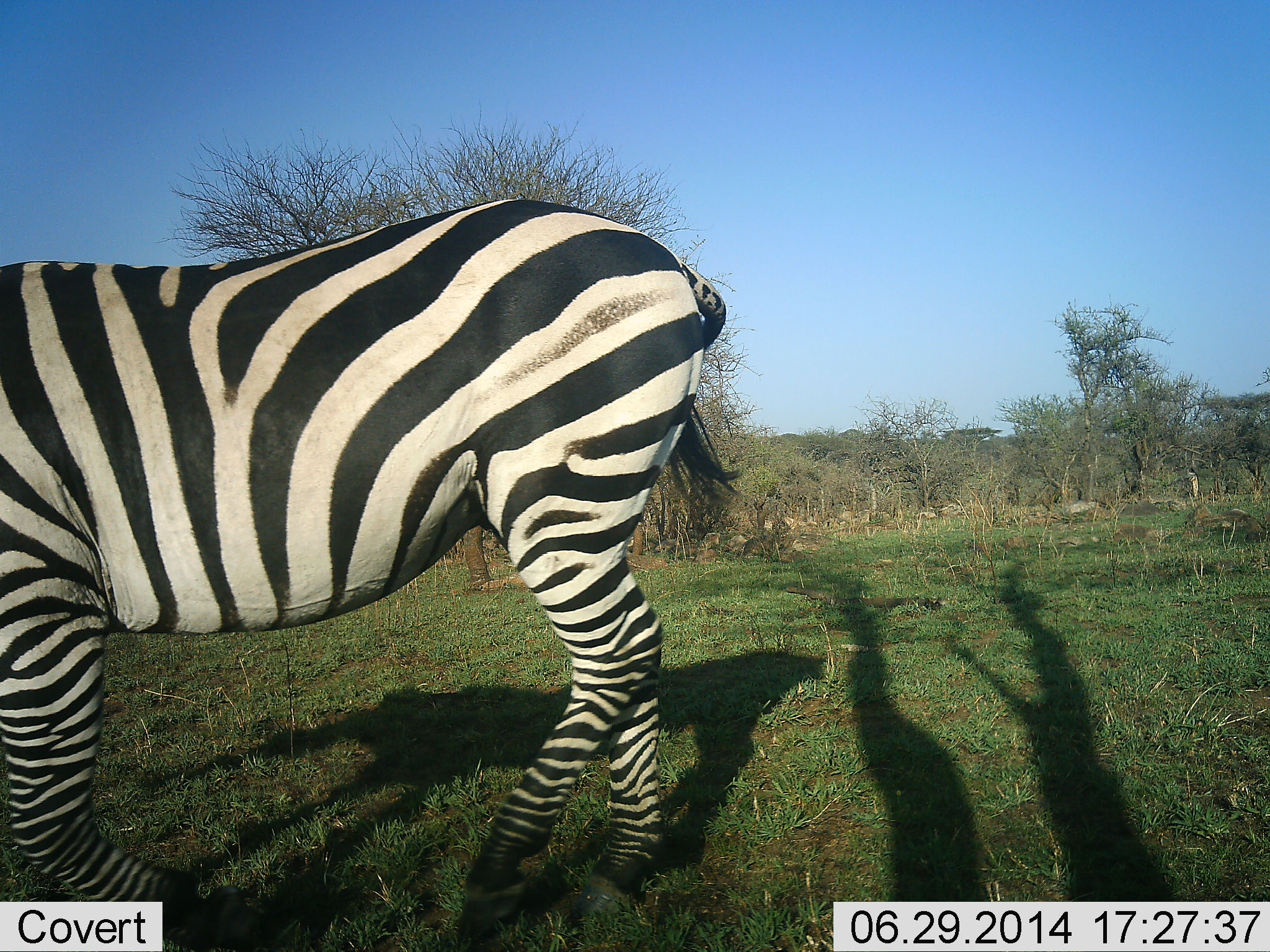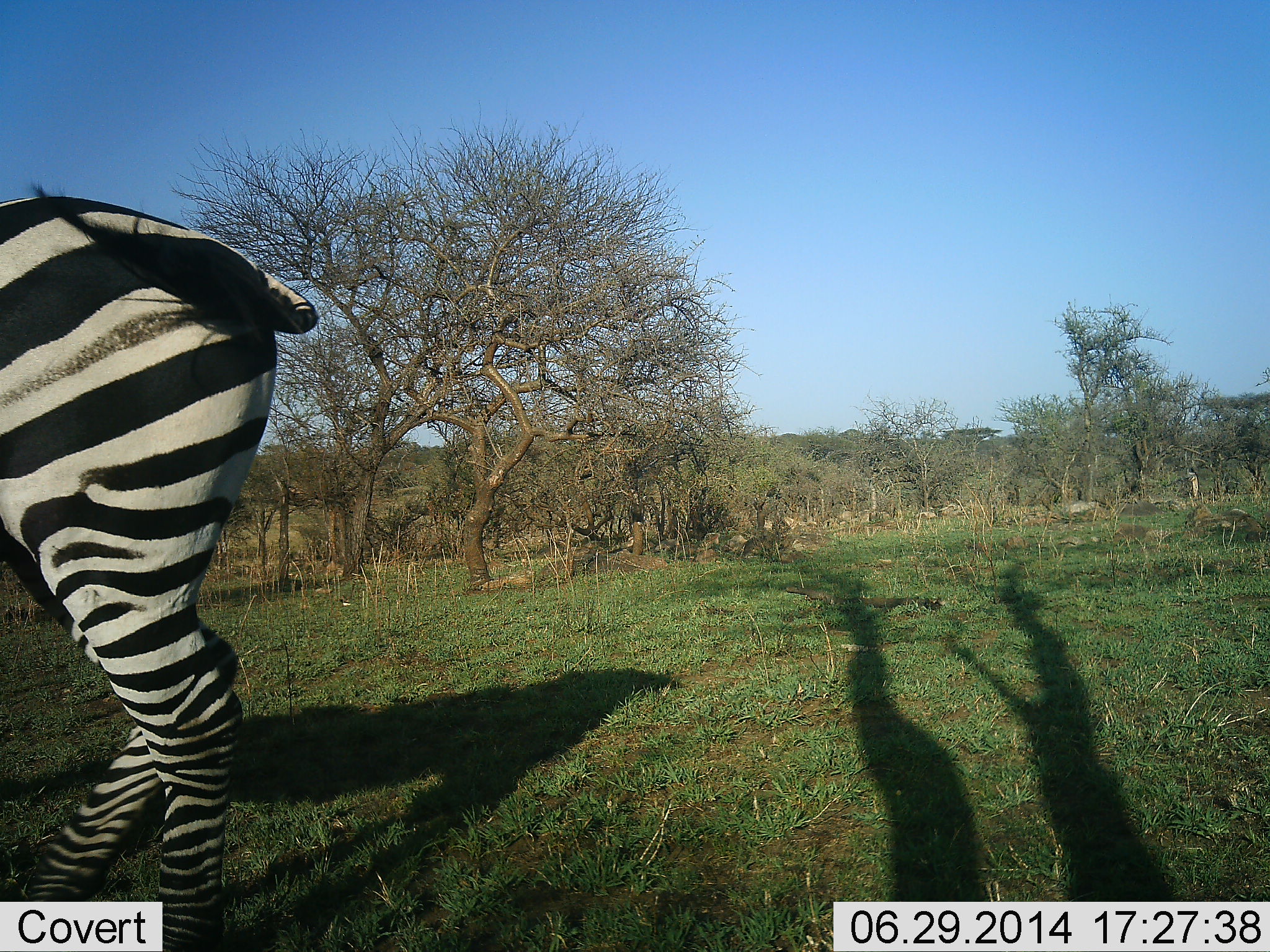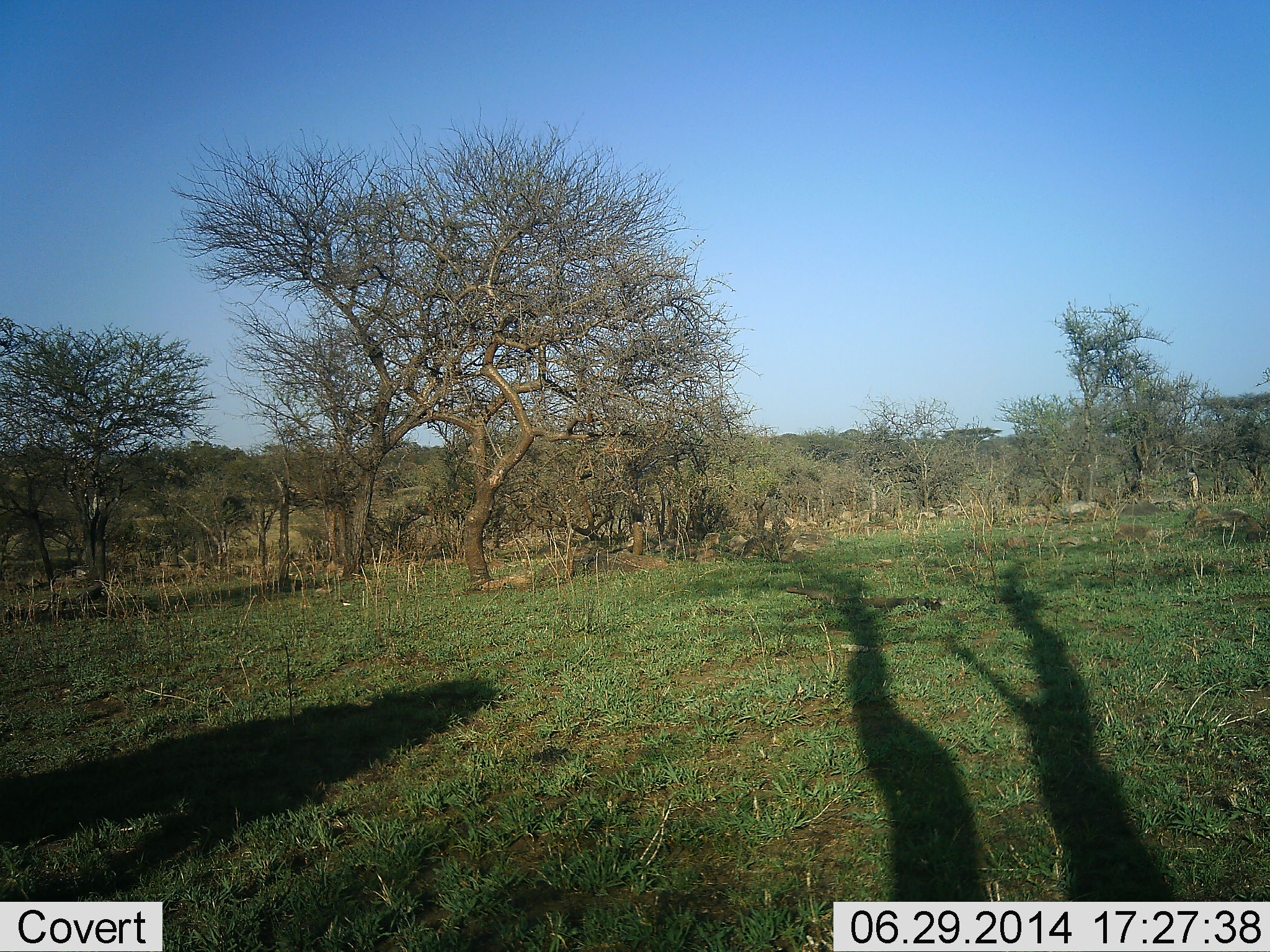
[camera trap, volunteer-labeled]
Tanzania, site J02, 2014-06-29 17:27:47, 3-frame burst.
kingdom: Animalia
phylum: Chordata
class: Mammalia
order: Perissodactyla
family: Equidae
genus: Equus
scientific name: Equus quagga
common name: plains zebra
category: zebra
Zebra (plains zebra) (Equus quagga), count 1. Behavior (volunteer vote fractions): standing 10%, resting 0%, moving 90%, interacting 0%. Young present (vote fraction): 0%. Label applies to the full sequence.